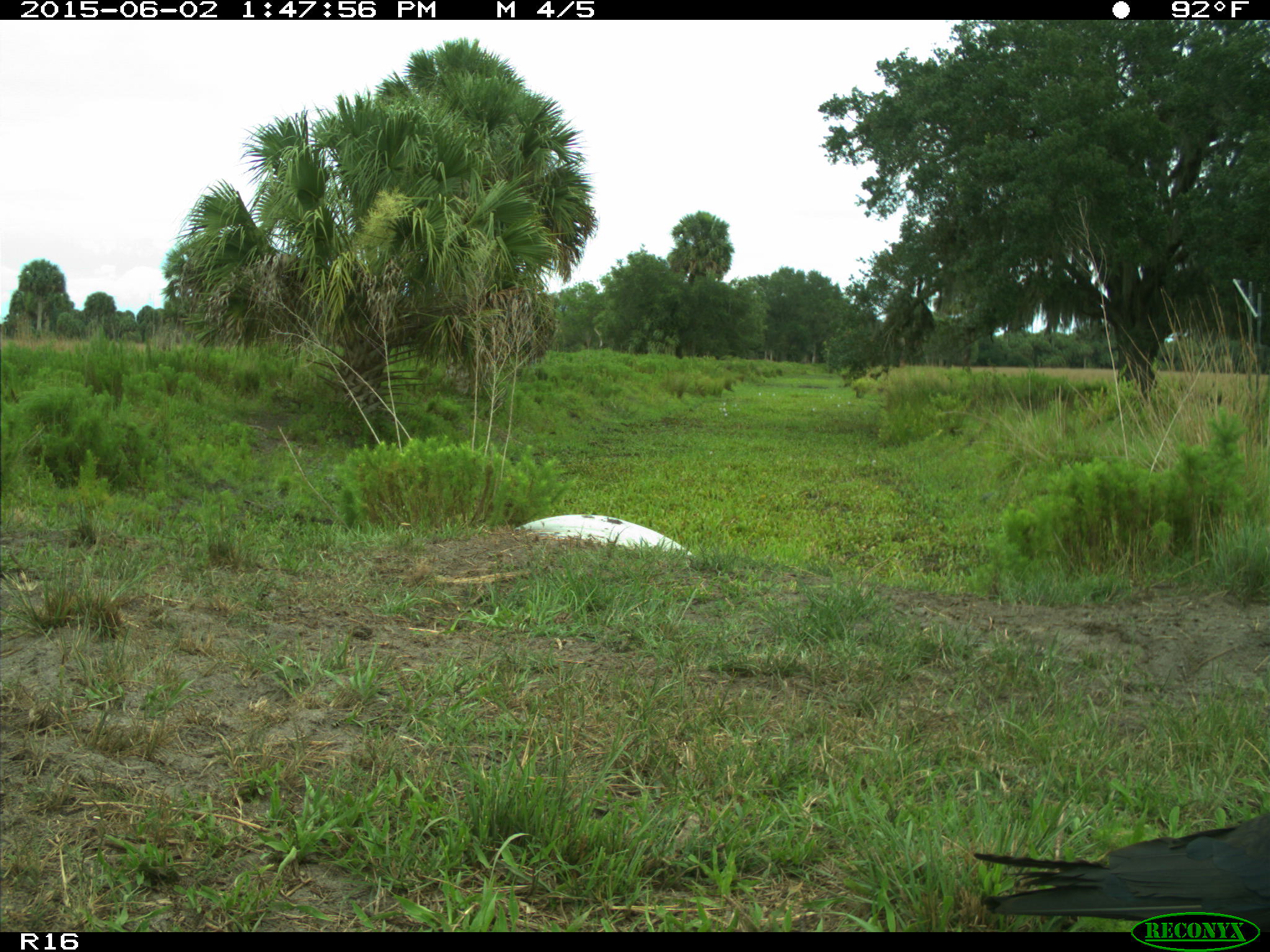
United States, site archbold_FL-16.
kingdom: Animalia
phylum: Chordata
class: Aves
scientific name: Aves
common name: birds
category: unidentified bird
Unidentified bird (birds) (Aves).